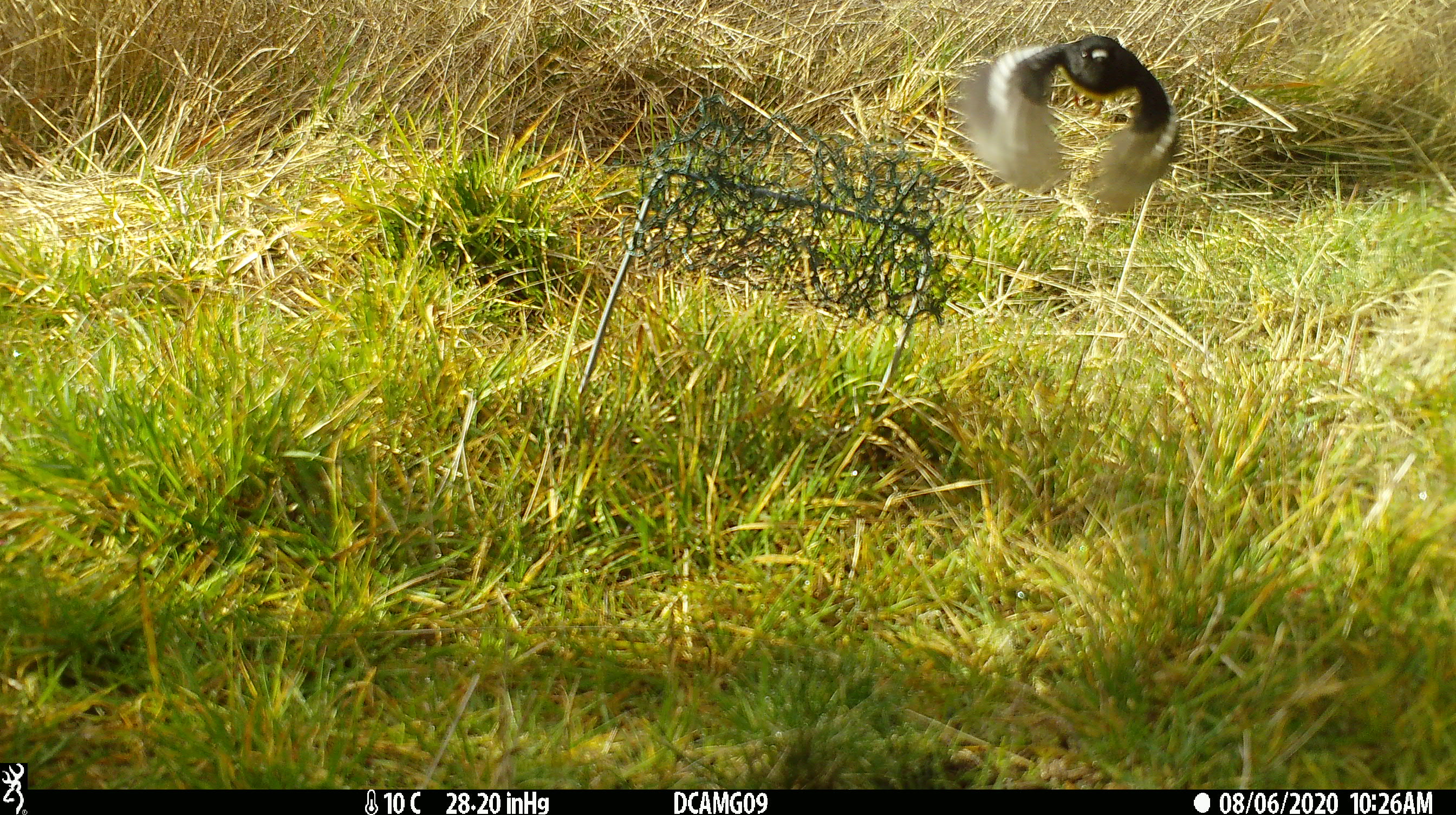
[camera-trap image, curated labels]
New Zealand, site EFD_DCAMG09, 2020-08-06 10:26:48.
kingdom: Animalia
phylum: Chordata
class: Aves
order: Passeriformes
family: Petroicidae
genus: Petroica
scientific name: Petroica macrocephala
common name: tomtit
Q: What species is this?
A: Tomtit (Petroica macrocephala).